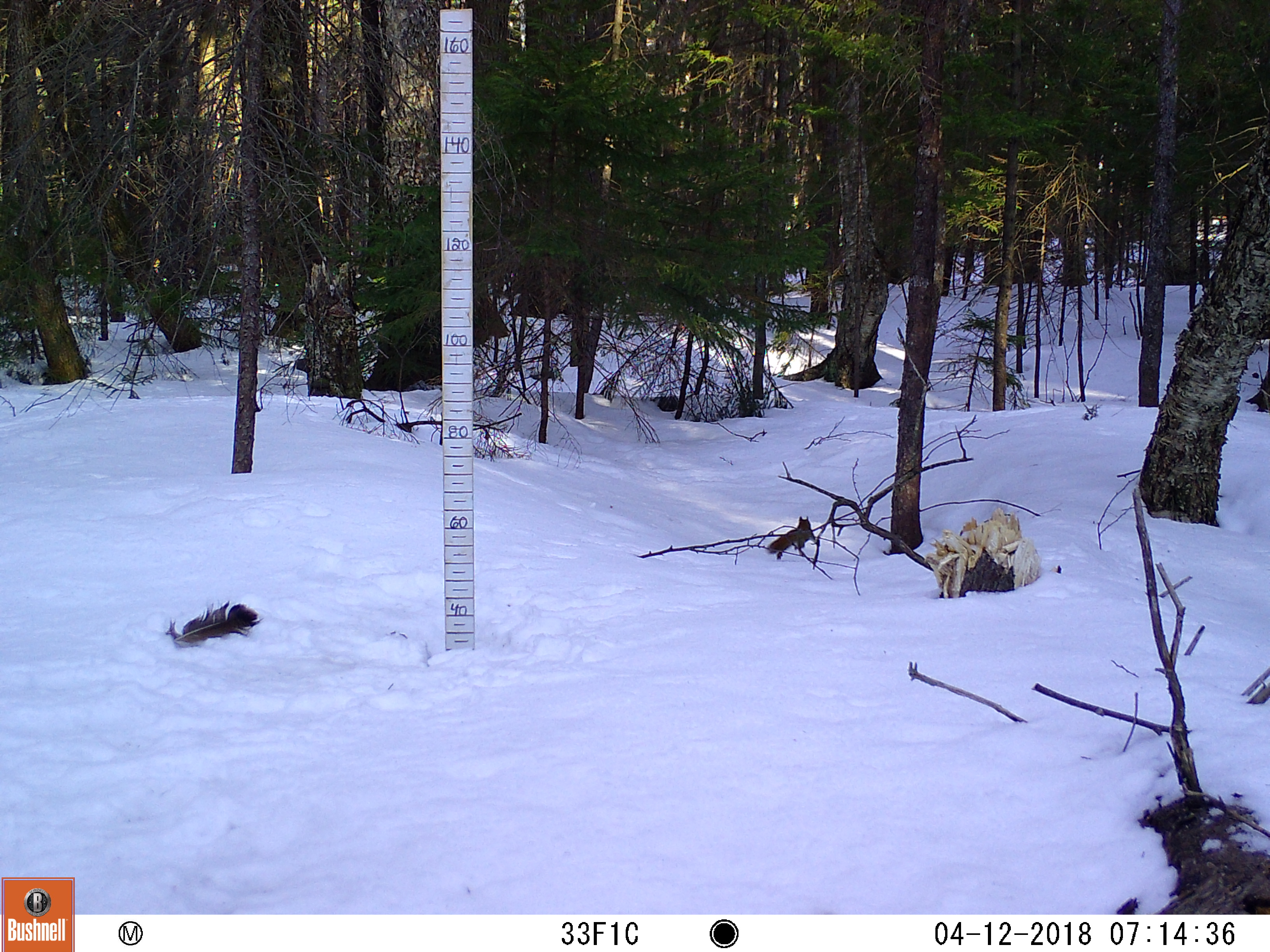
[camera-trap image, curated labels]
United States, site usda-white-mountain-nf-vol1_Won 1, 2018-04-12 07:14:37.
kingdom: Animalia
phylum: Chordata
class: Mammalia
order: Rodentia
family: Sciuridae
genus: Tamiasciurus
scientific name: Tamiasciurus hudsonicus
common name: red squirrel